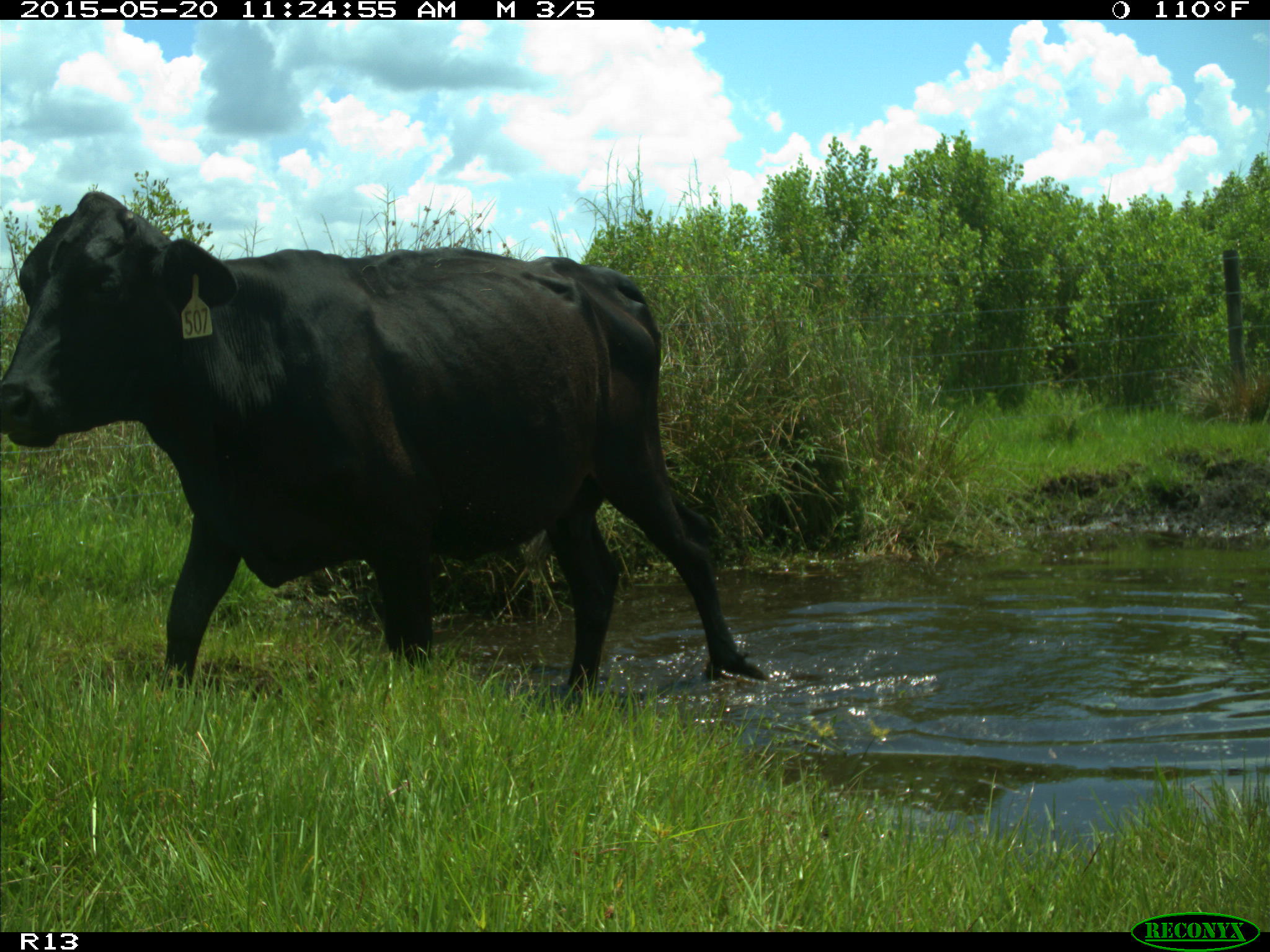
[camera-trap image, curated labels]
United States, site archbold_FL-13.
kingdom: Animalia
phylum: Chordata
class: Mammalia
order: Artiodactyla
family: Bovidae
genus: Bos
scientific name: Bos taurus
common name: domestic cow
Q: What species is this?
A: Bos taurus (domestic cow).